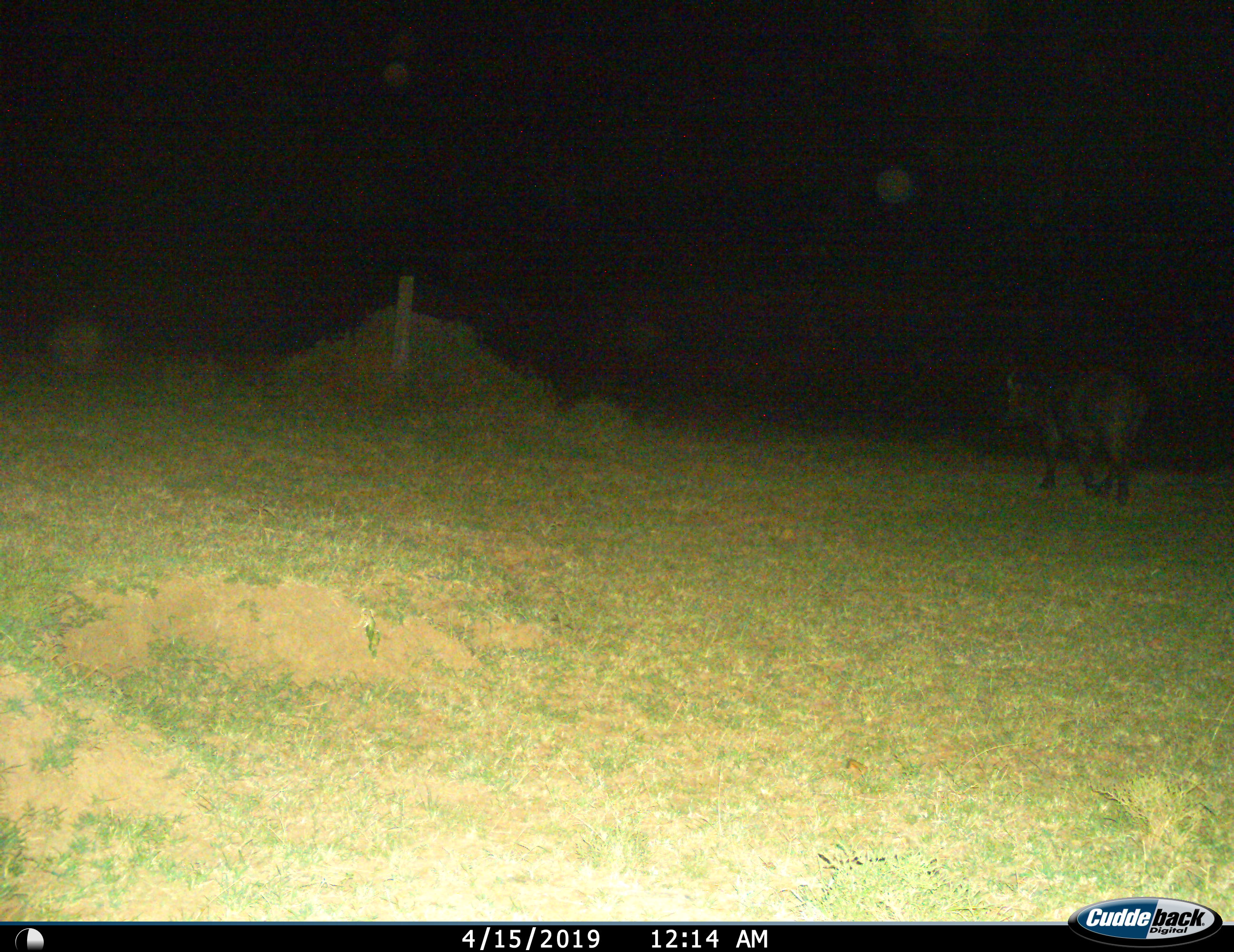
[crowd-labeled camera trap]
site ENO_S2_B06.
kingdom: Animalia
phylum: Chordata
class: Mammalia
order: Artiodactyla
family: Bovidae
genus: Syncerus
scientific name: Syncerus caffer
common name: african buffalo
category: buffalo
Buffalo (african buffalo) (Syncerus caffer), count 1. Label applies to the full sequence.